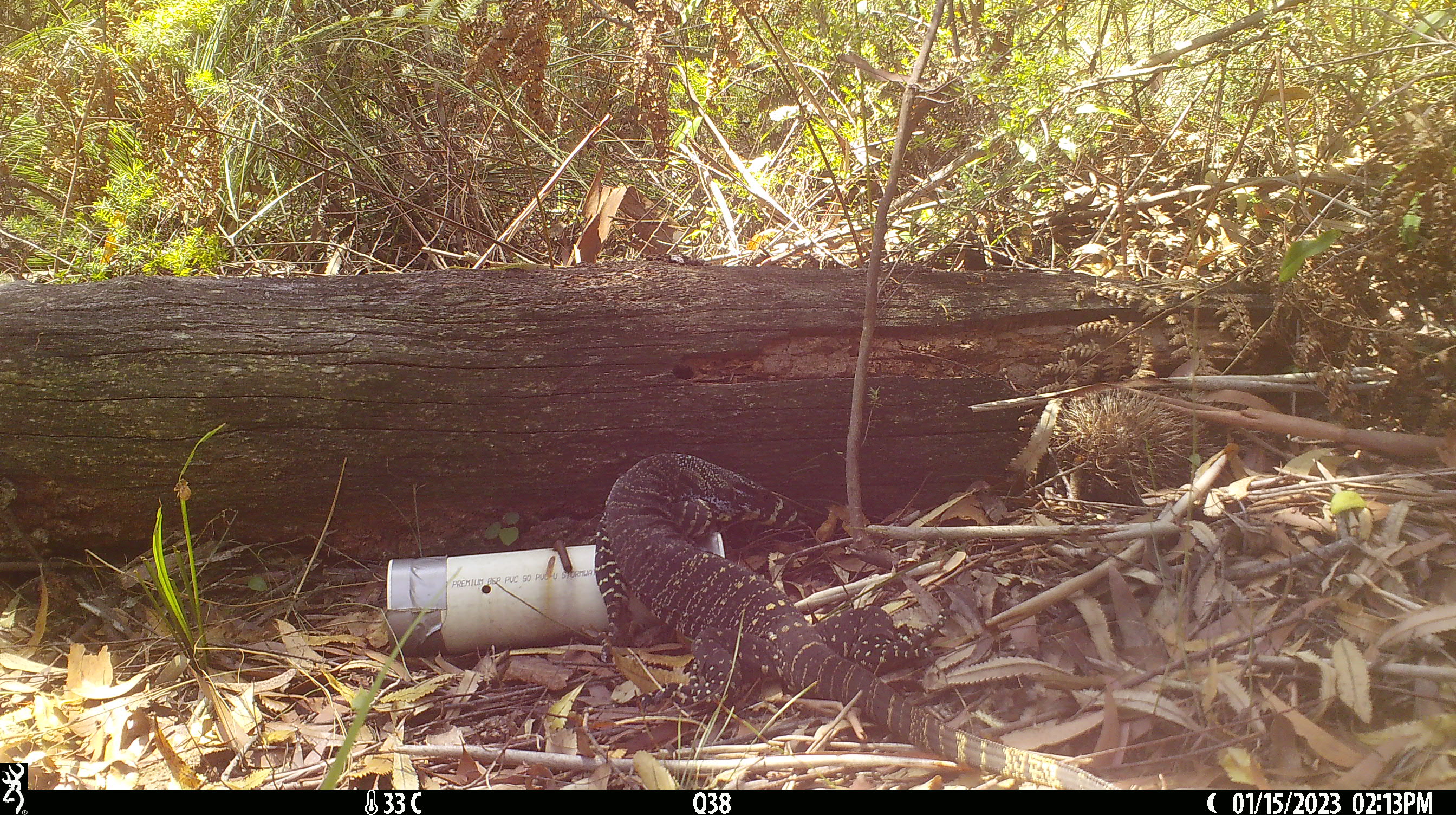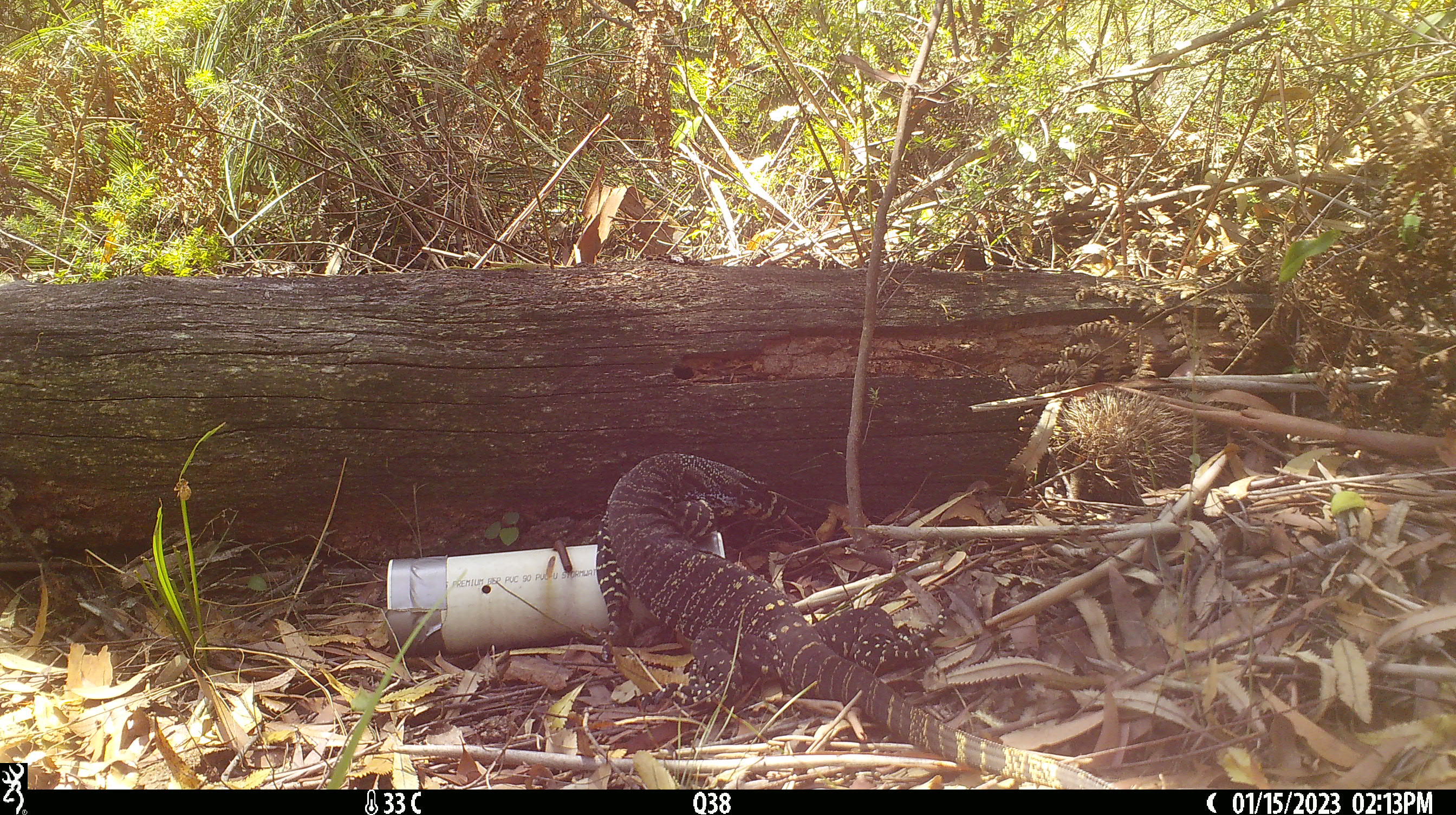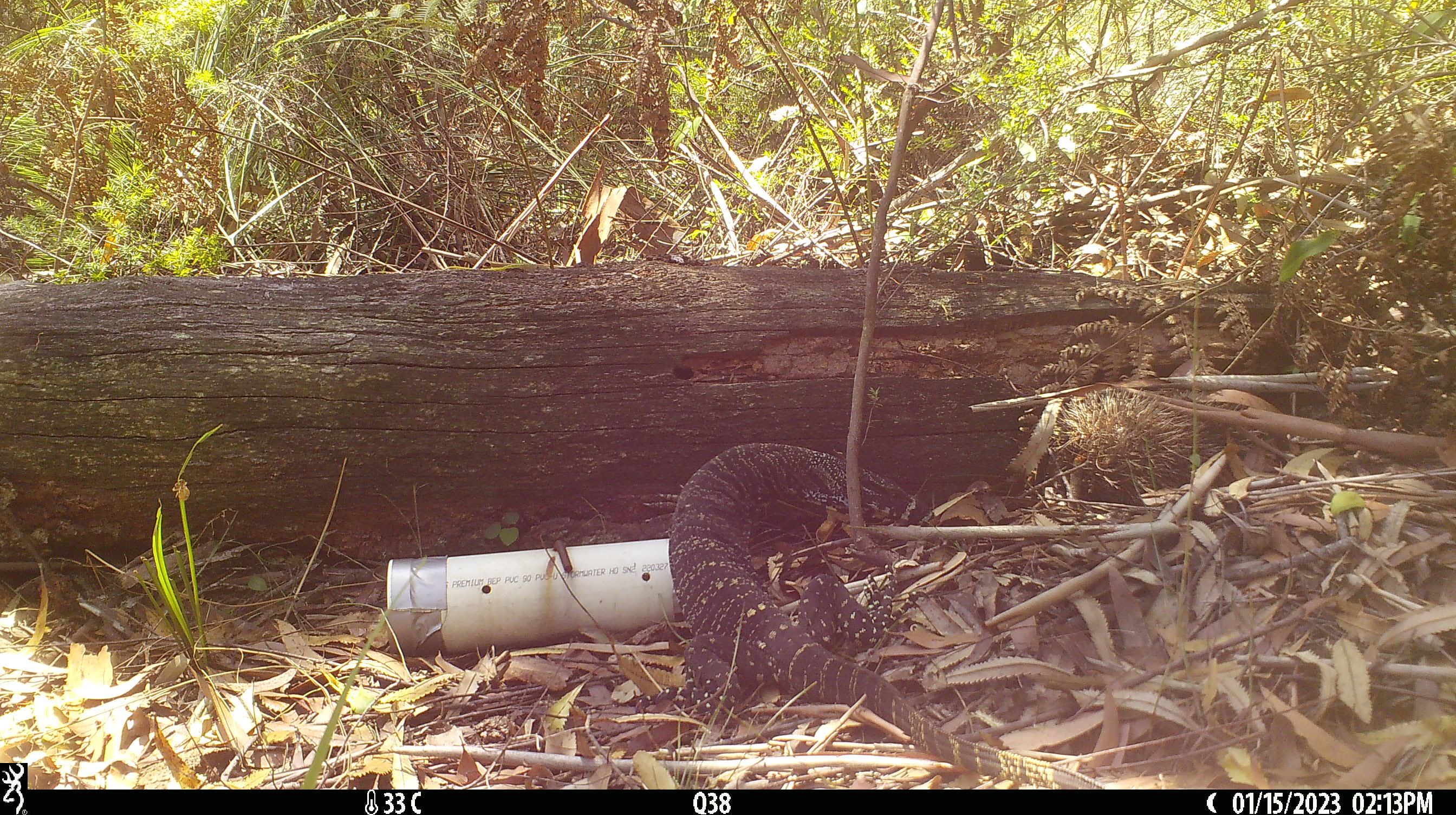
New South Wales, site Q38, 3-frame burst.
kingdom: Animalia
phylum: Chordata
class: Reptilia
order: Squamata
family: Varanidae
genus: Varanus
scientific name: Varanus varius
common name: lace monitor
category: goanna